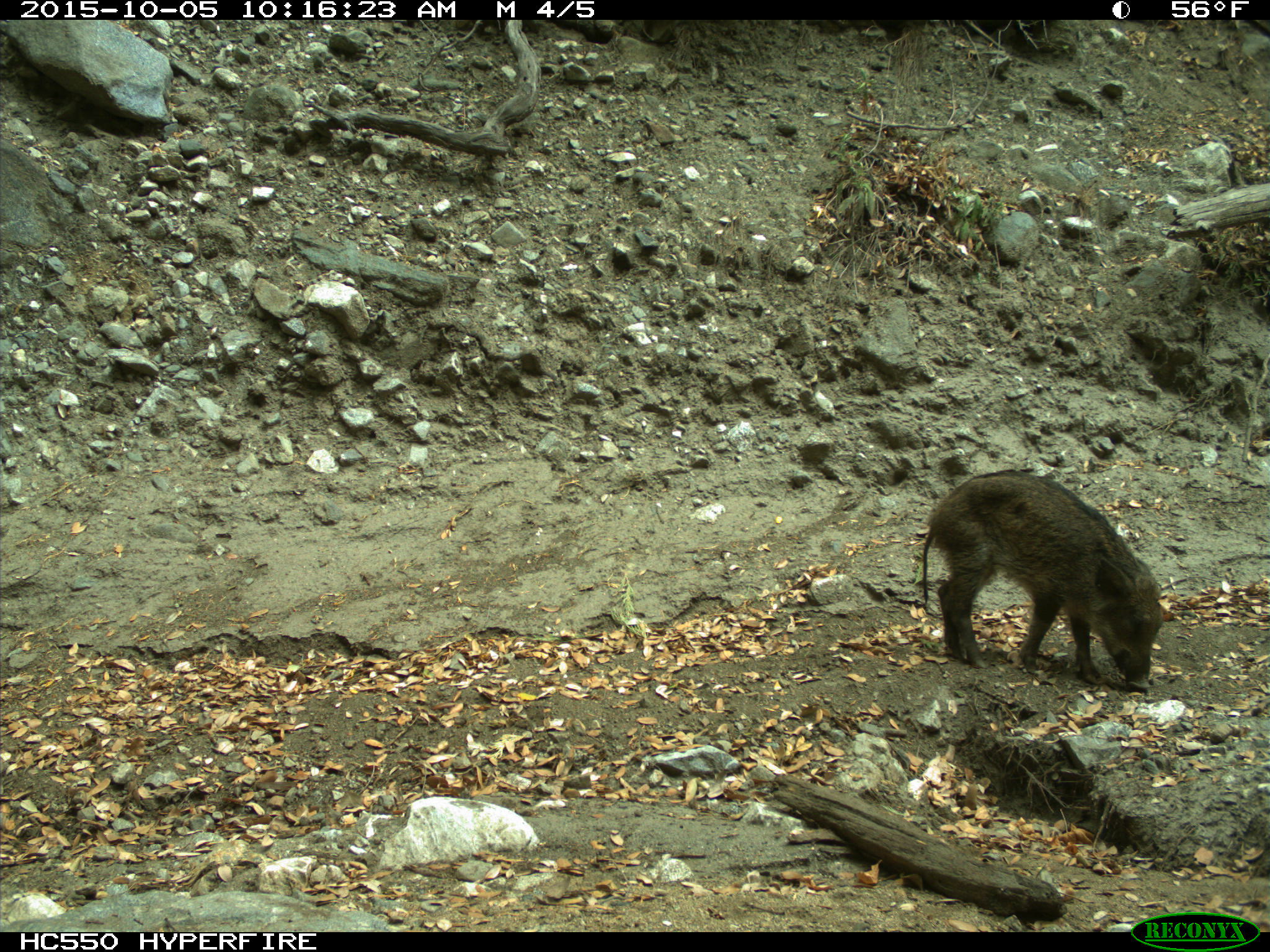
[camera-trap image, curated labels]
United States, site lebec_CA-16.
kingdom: Animalia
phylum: Chordata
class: Mammalia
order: Artiodactyla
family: Suidae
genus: Sus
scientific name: Sus scrofa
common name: wild boar